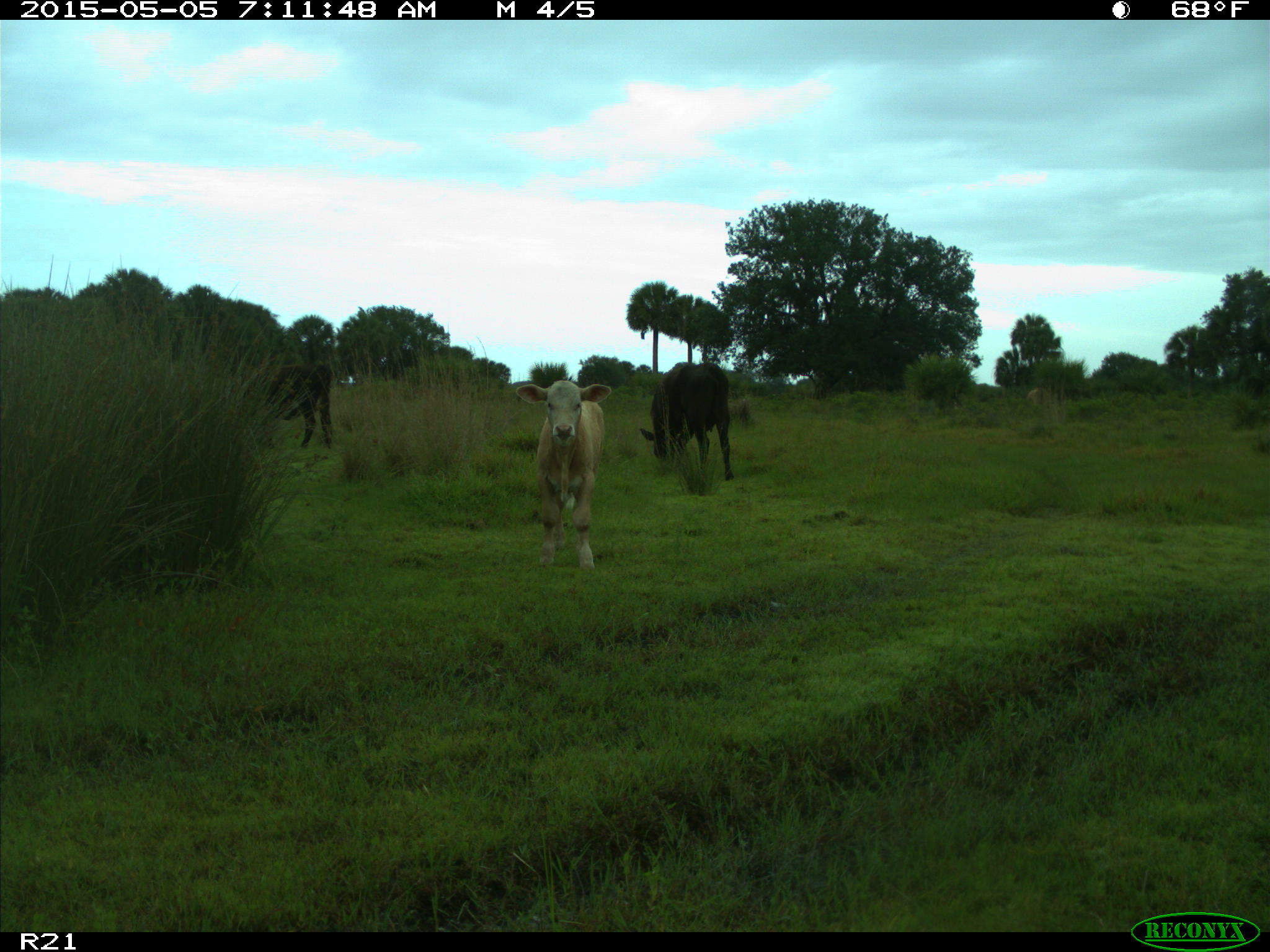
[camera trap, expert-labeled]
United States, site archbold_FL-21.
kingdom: Animalia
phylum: Chordata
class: Mammalia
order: Artiodactyla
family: Bovidae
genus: Bos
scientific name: Bos taurus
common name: domestic cow